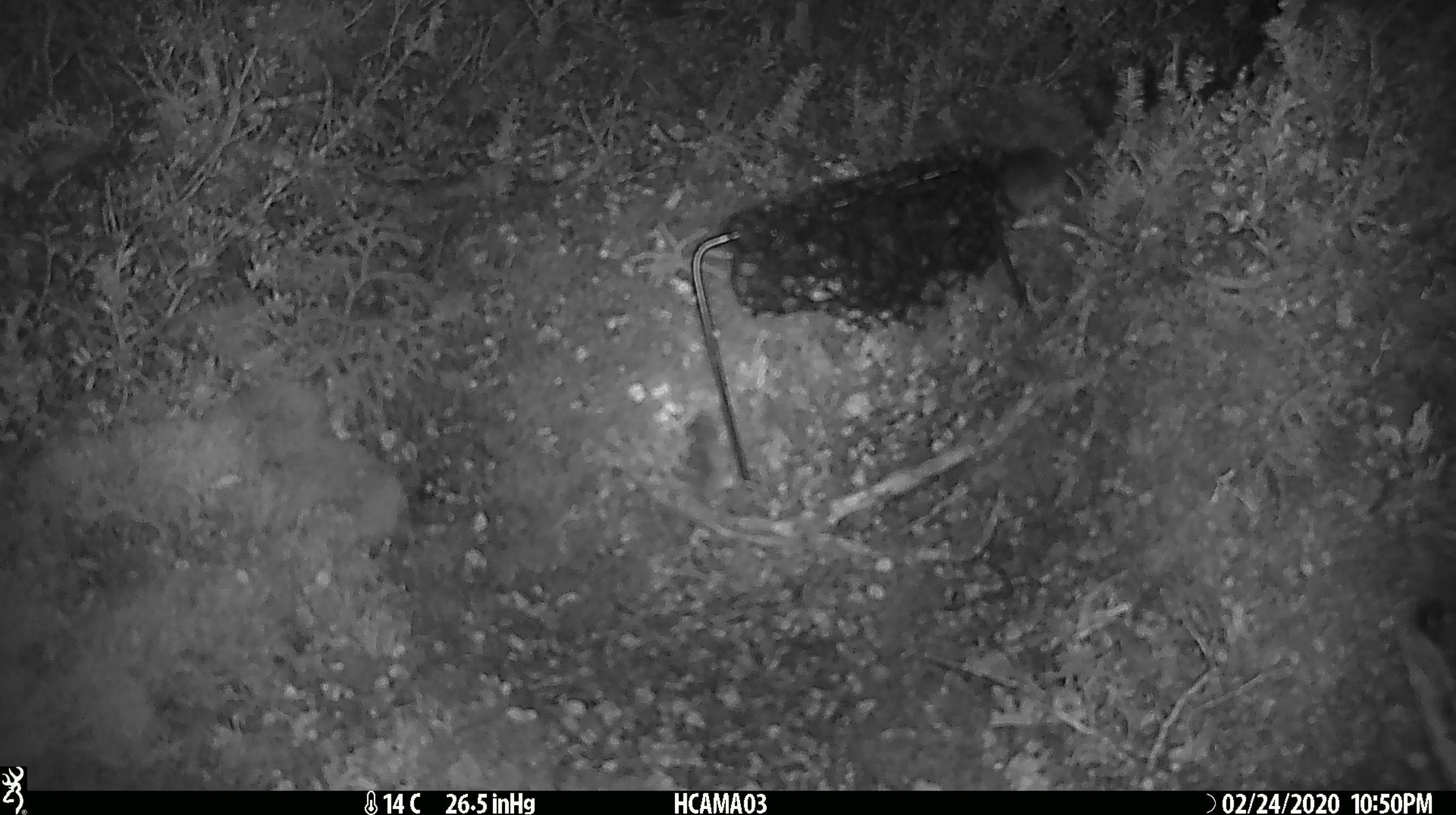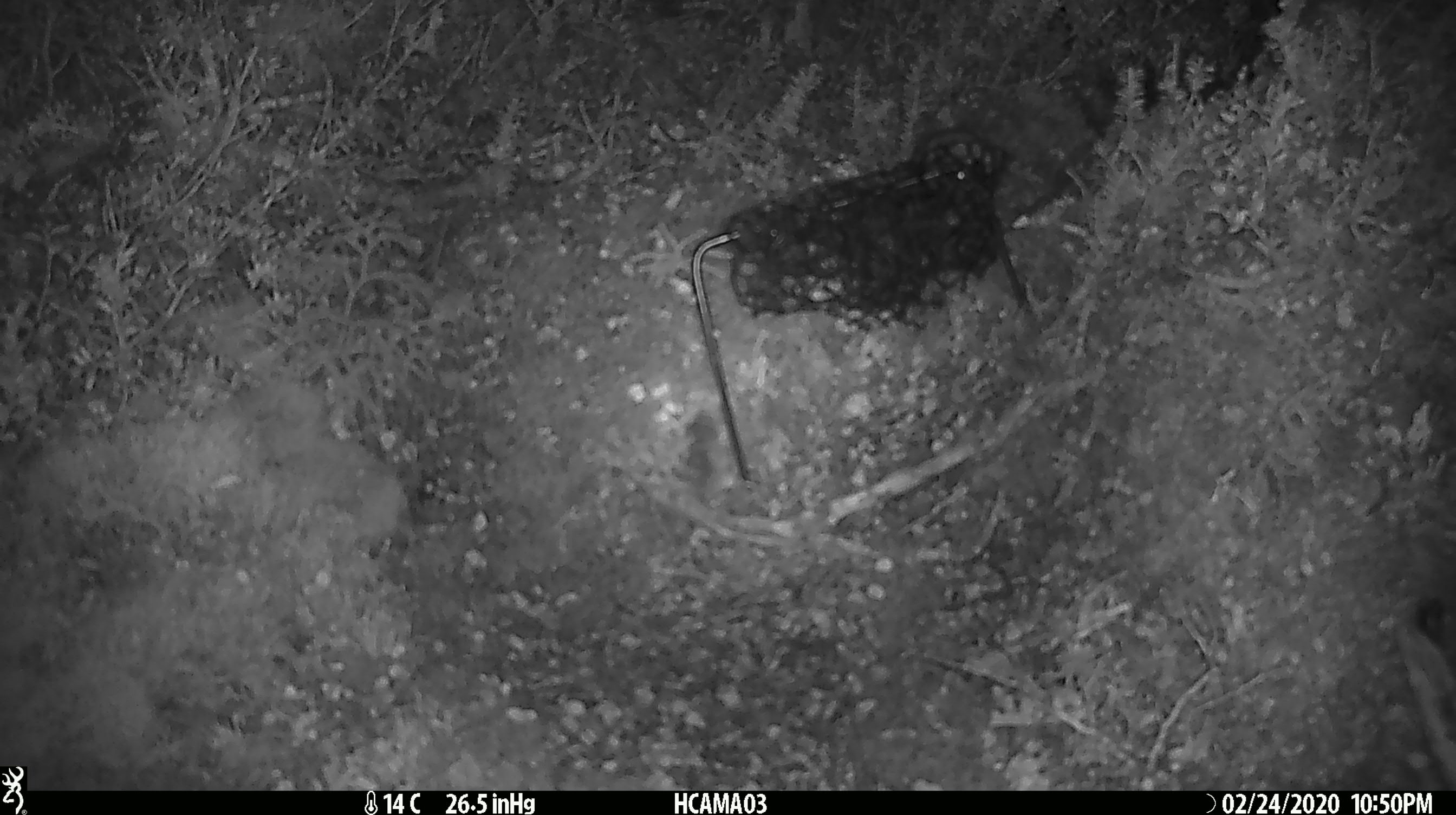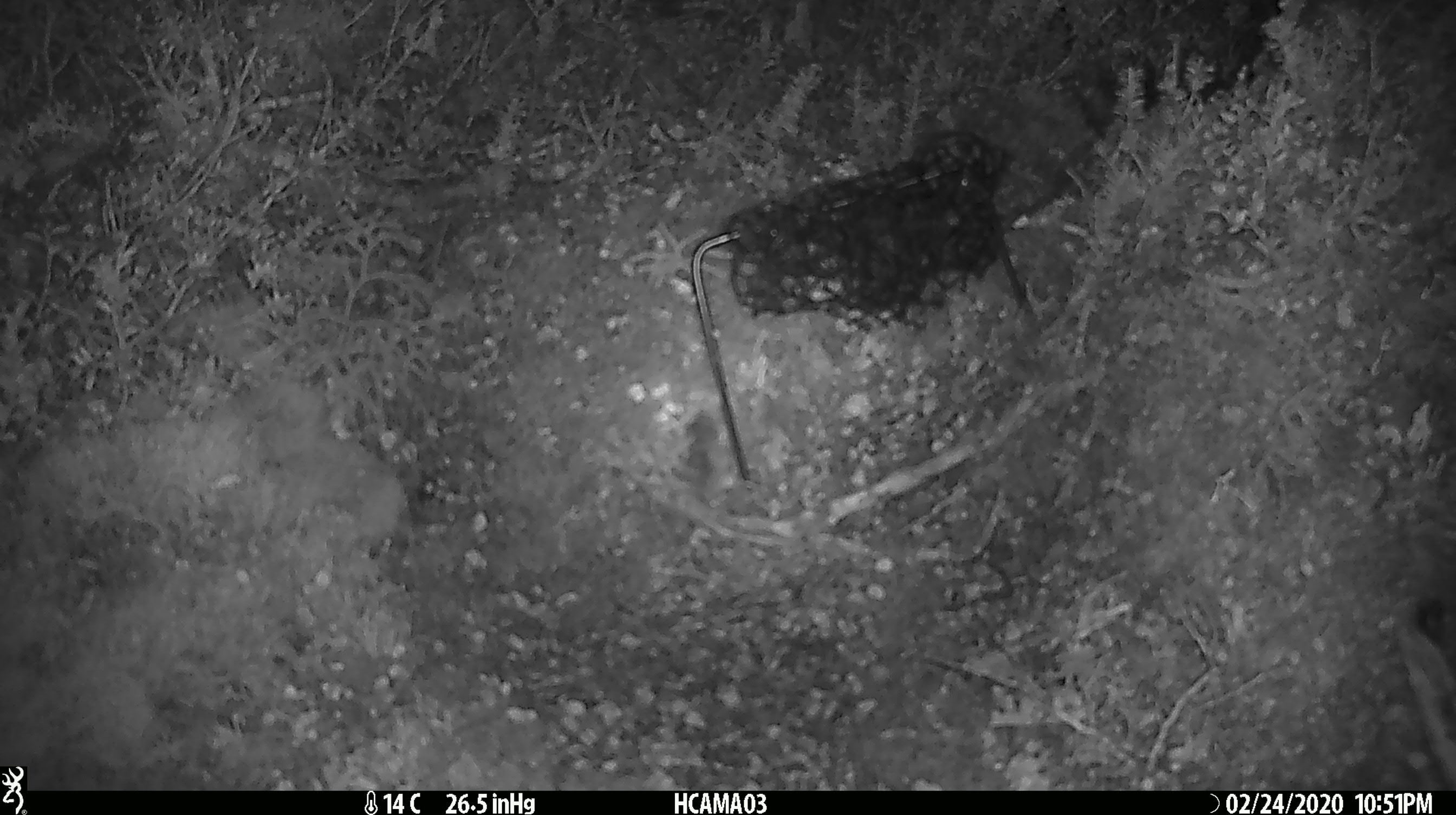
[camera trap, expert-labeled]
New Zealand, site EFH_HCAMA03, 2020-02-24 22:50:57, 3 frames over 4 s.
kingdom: Animalia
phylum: Chordata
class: Mammalia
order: Rodentia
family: Muridae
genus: Mus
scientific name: Mus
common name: mouse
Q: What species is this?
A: Mouse (Mus).